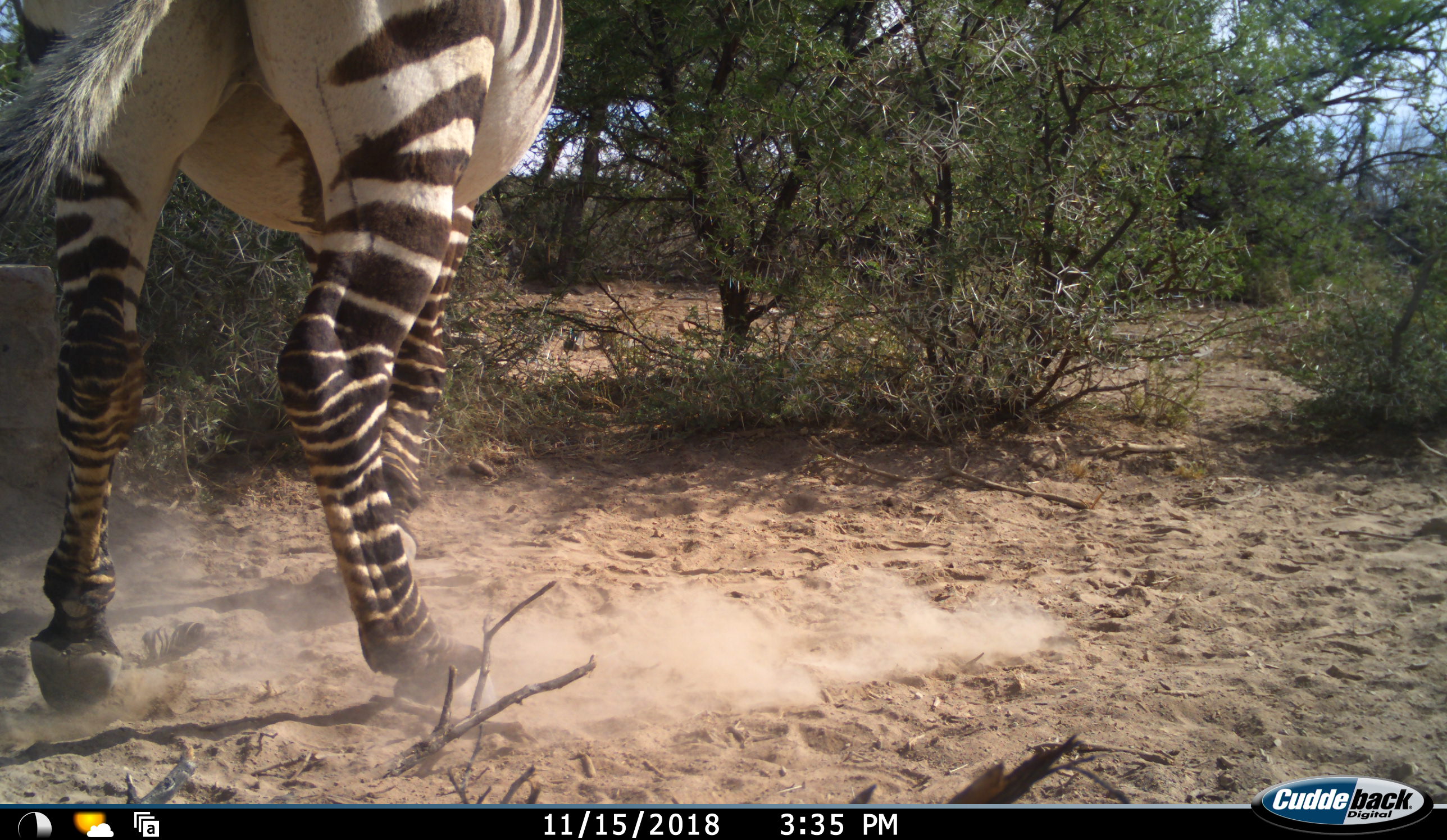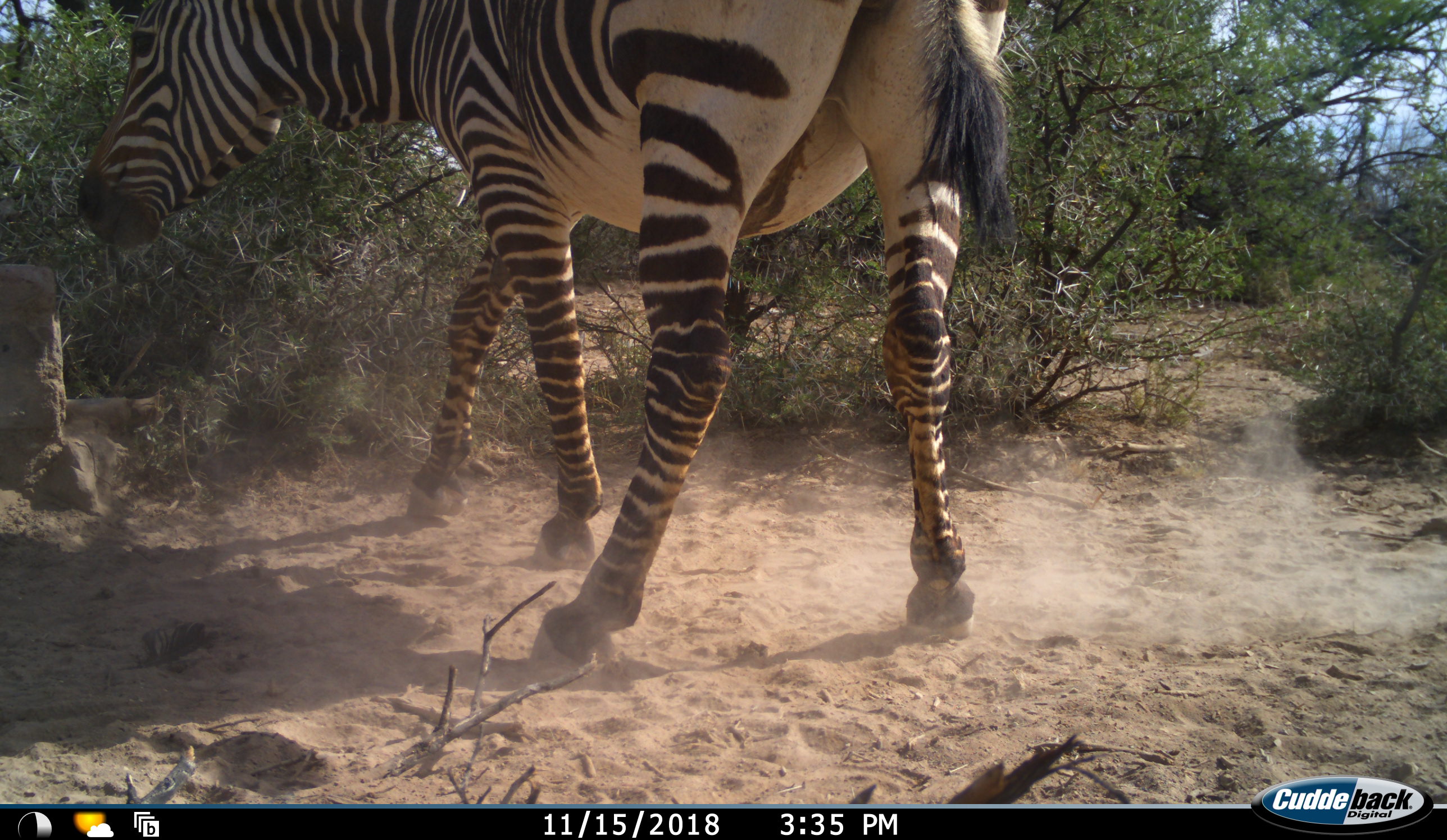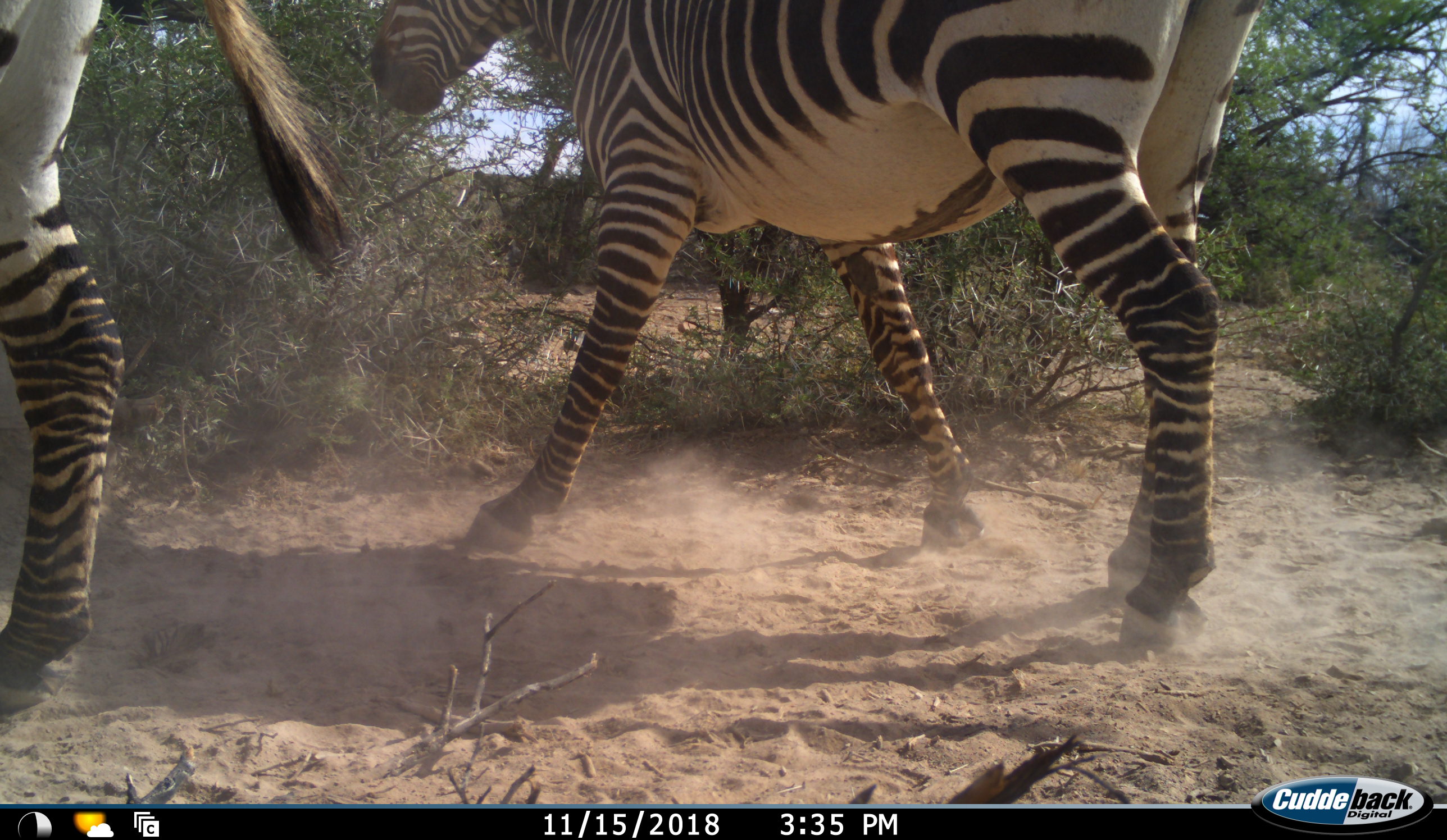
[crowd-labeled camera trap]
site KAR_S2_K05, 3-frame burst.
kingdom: Animalia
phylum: Chordata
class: Mammalia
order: Perissodactyla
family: Equidae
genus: Equus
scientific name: Equus zebra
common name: mountain zebra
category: zebramountain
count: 2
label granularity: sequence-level